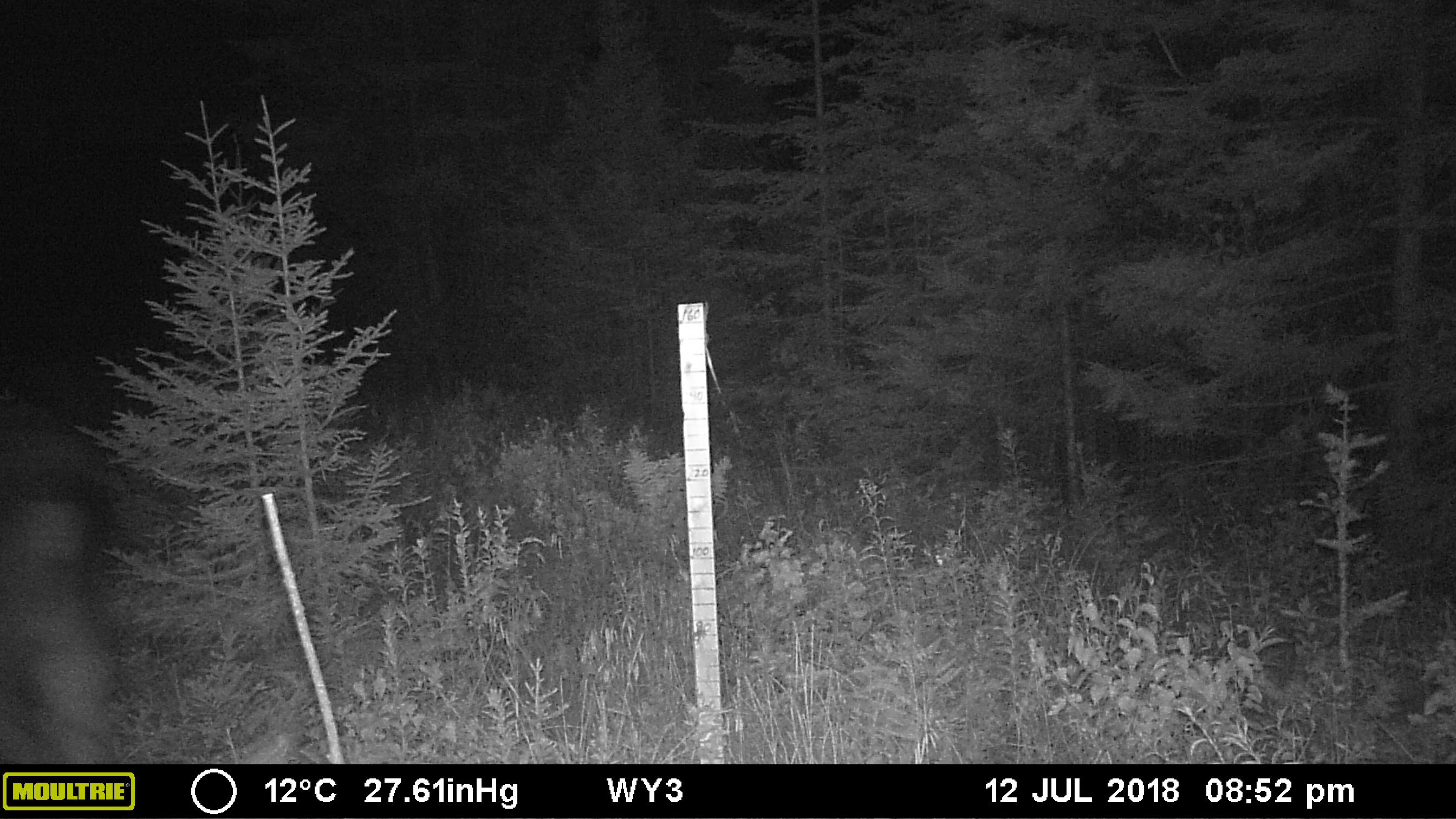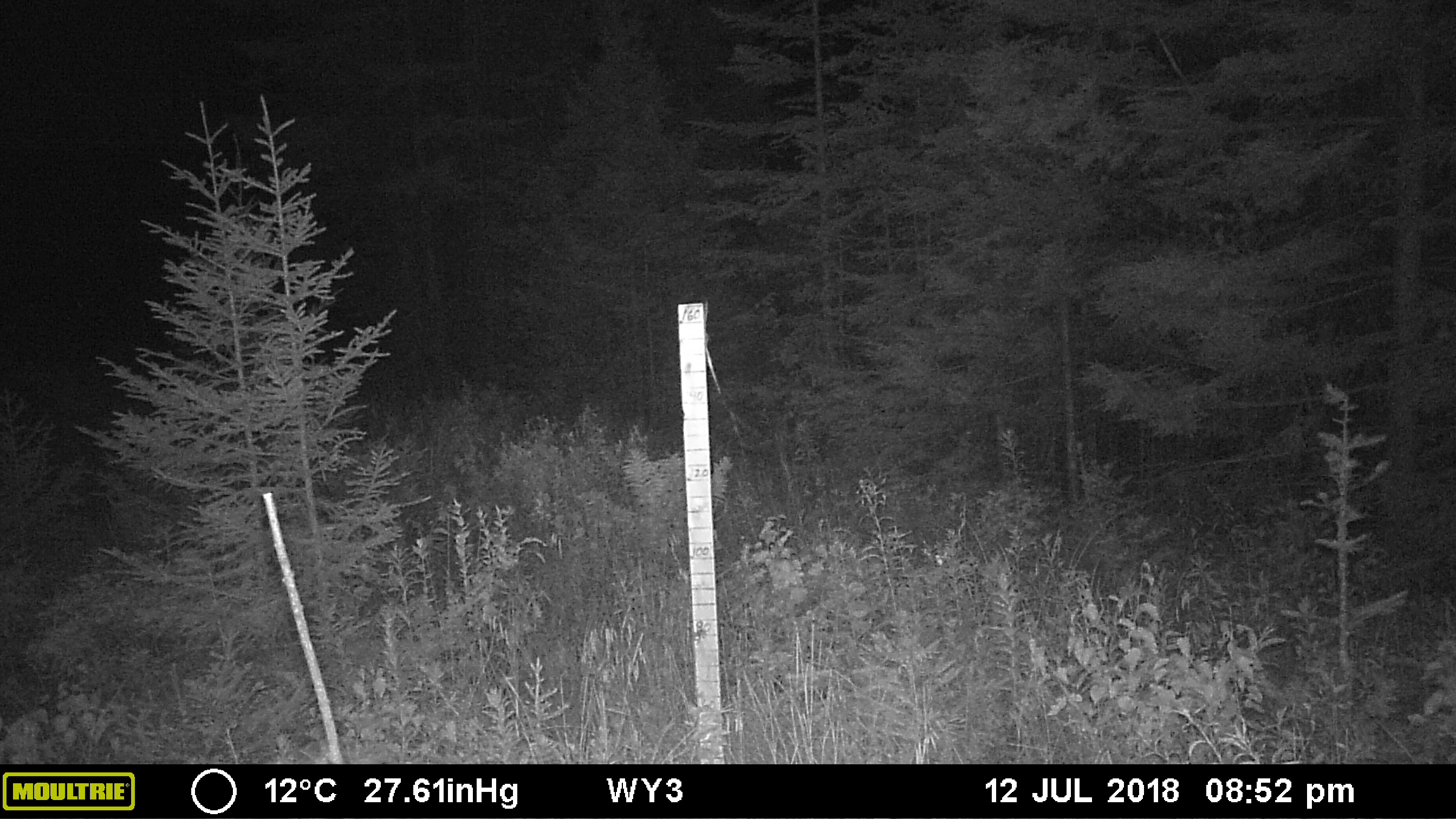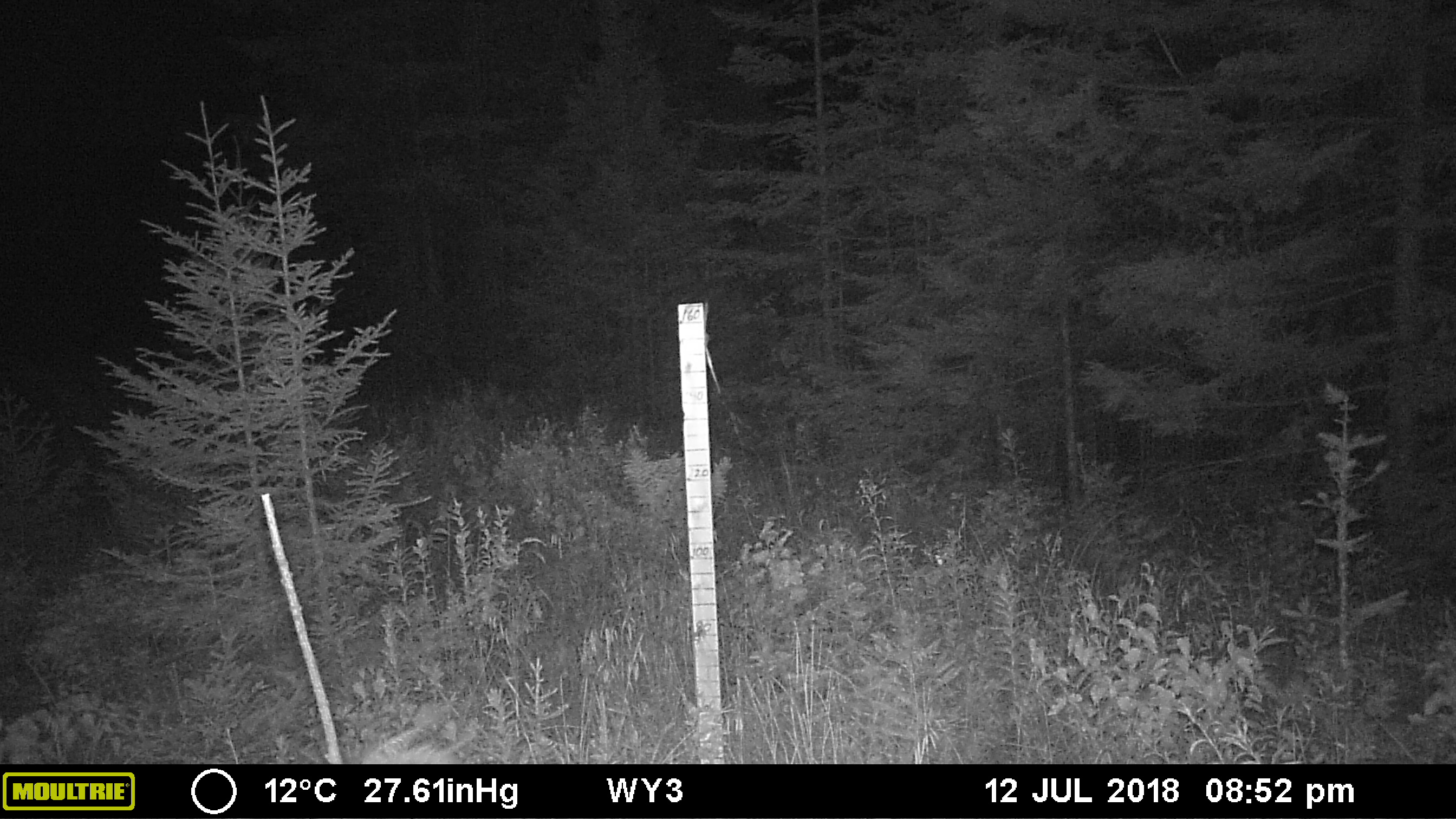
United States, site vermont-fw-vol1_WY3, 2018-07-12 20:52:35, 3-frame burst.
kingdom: Animalia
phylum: Chordata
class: Mammalia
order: Artiodactyla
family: Cervidae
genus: Alces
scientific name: Alces alces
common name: moose